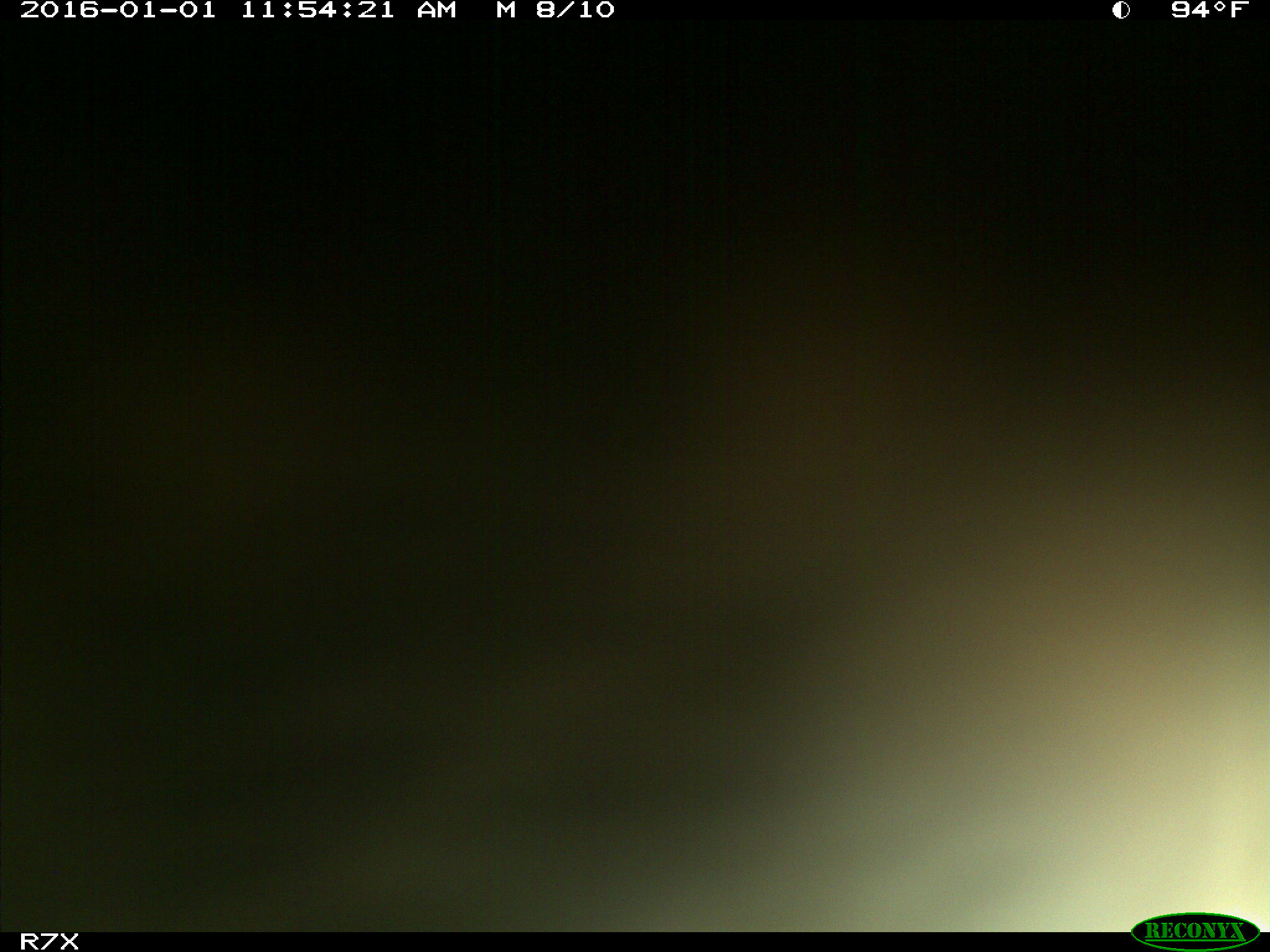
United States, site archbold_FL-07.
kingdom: Animalia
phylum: Chordata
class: Mammalia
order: Artiodactyla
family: Bovidae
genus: Bos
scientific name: Bos taurus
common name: domestic cow